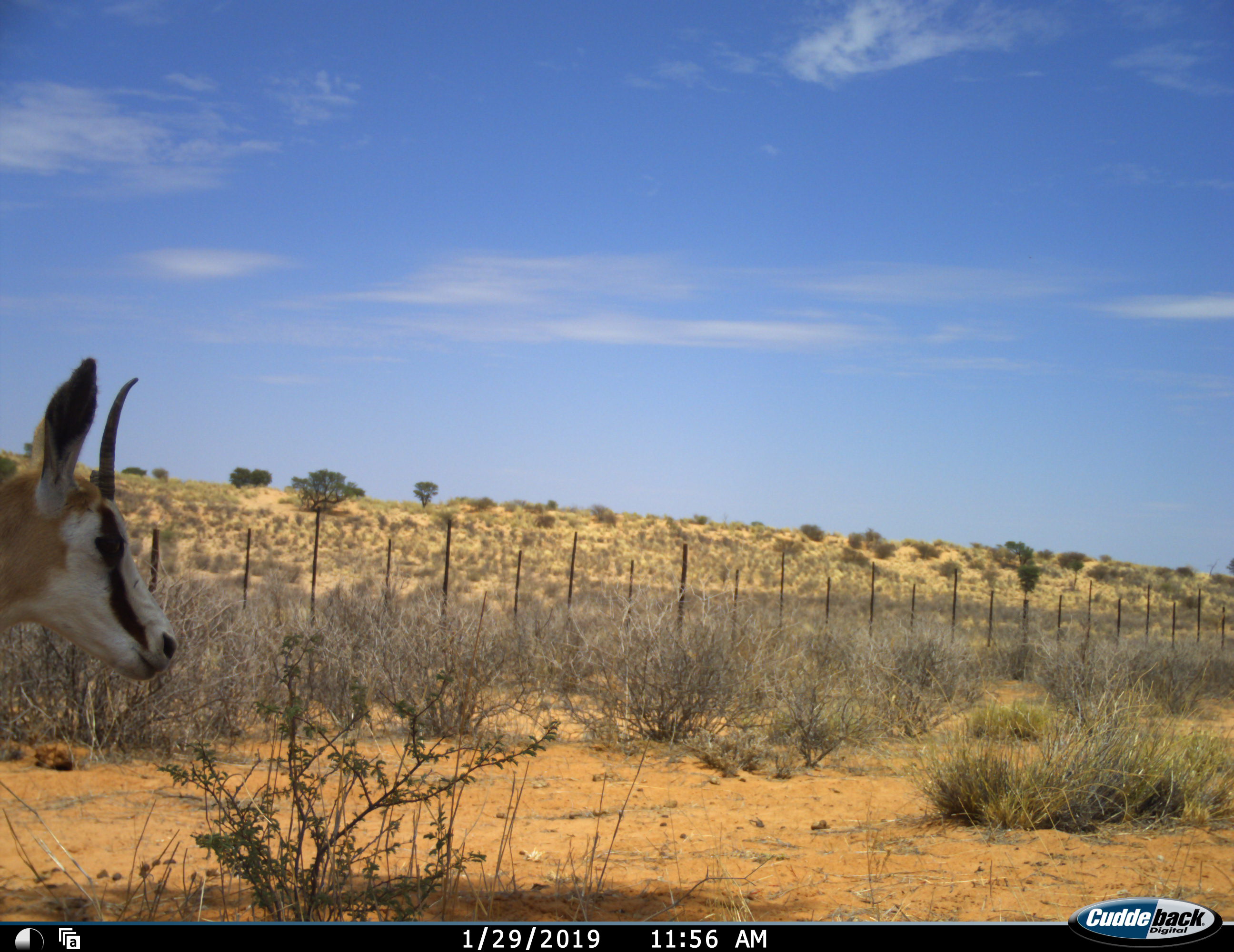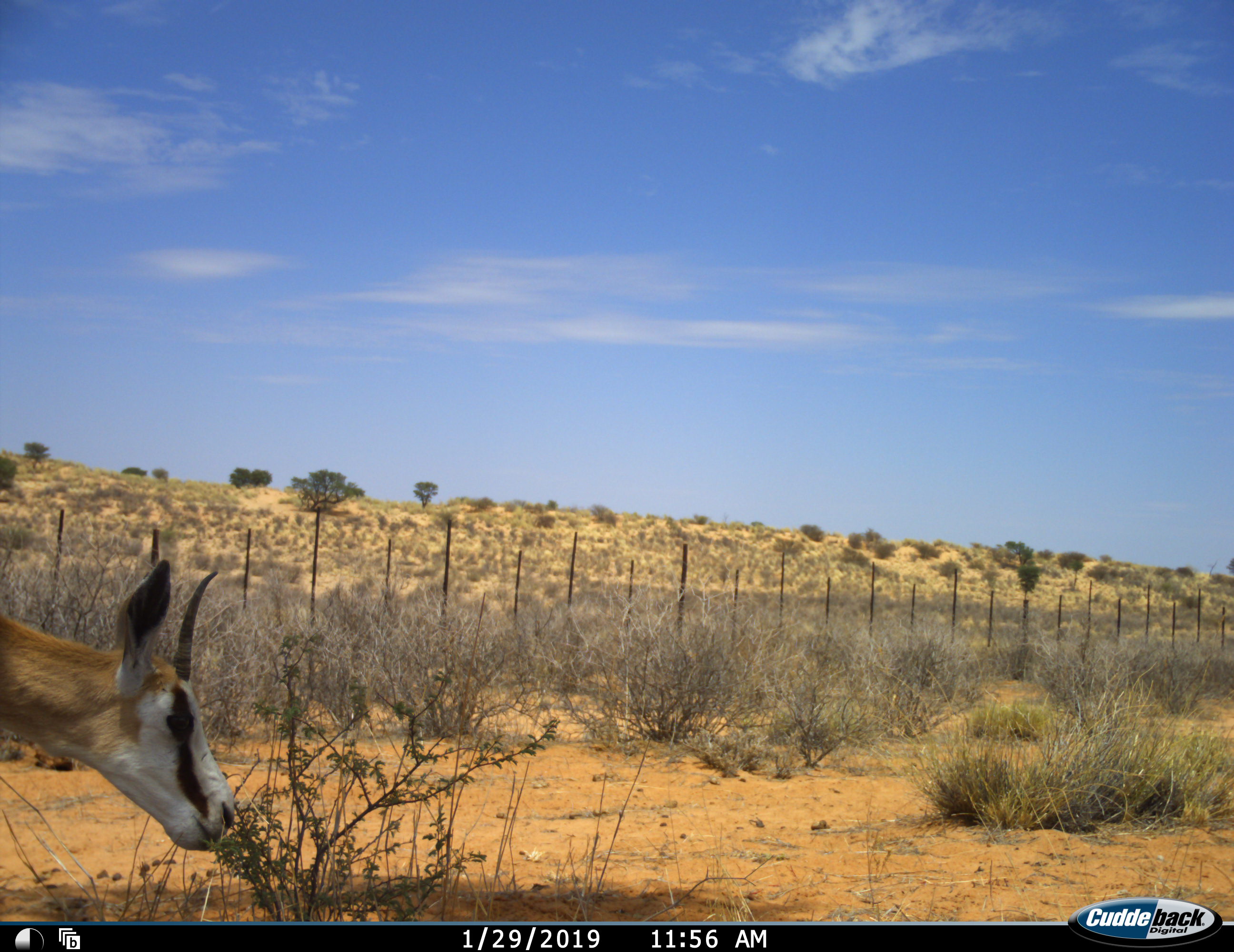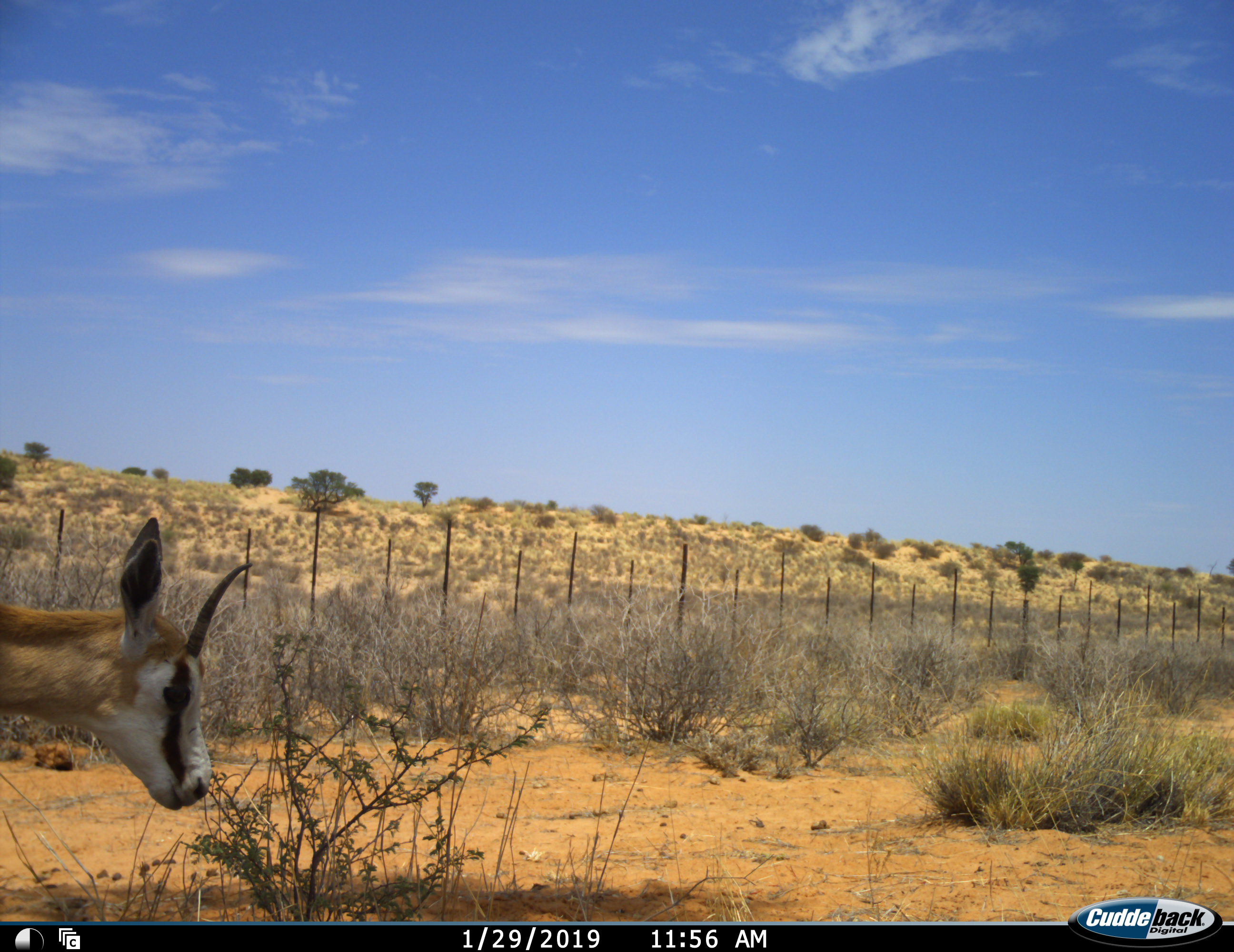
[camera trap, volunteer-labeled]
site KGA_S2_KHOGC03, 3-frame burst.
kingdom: Animalia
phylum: Chordata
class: Mammalia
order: Artiodactyla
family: Bovidae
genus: Antidorcas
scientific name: Antidorcas marsupialis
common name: springbok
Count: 1.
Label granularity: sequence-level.